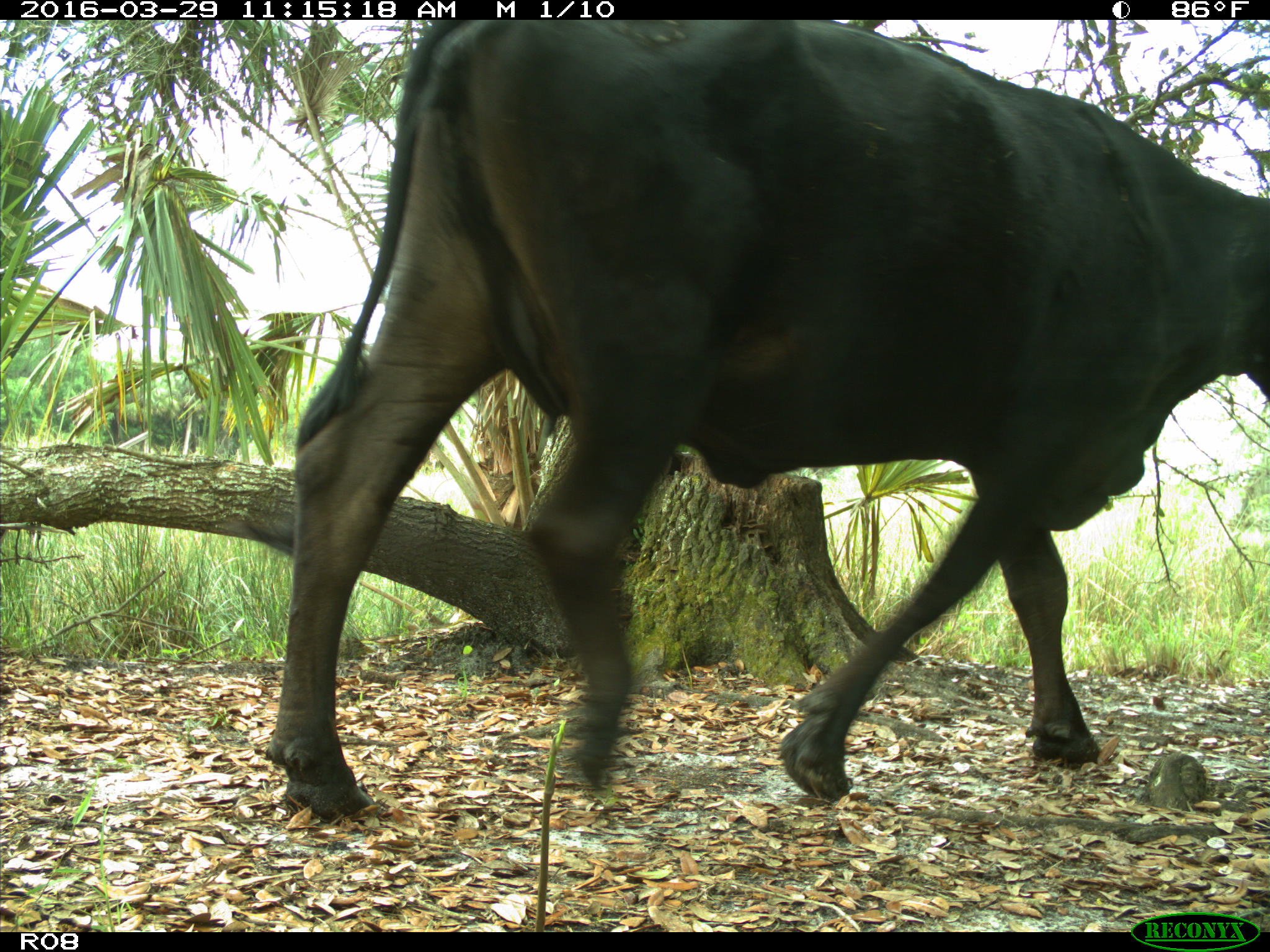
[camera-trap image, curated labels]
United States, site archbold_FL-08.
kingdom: Animalia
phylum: Chordata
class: Mammalia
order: Artiodactyla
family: Bovidae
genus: Bos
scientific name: Bos taurus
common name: domestic cow